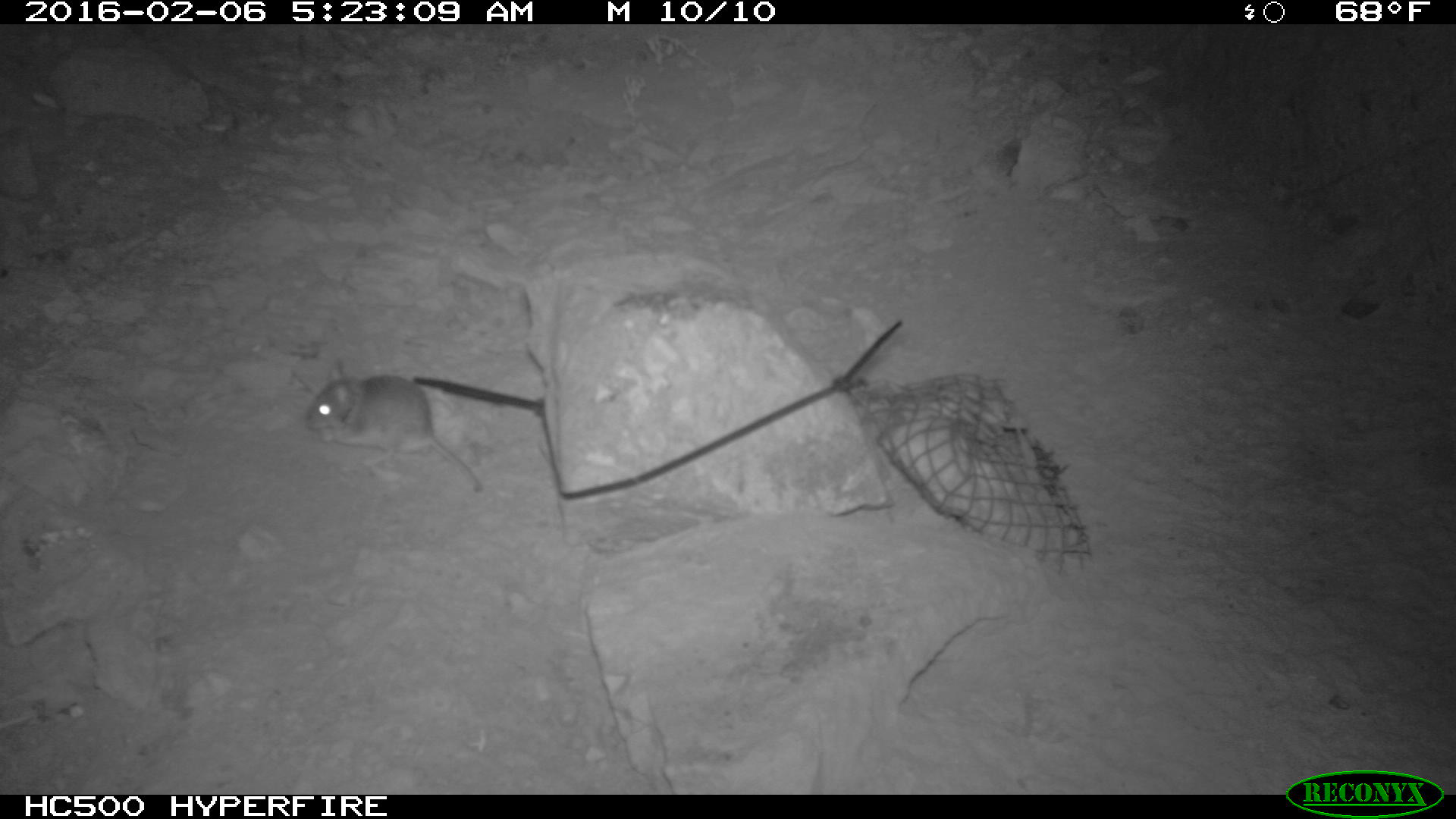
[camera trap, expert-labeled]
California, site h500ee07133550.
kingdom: Animalia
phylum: Chordata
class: Mammalia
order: Rodentia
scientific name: Rodentia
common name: rodent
Rodent (Rodentia).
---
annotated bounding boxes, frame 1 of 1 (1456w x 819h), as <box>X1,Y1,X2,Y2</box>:
rodent: <box>303,359,482,493</box>